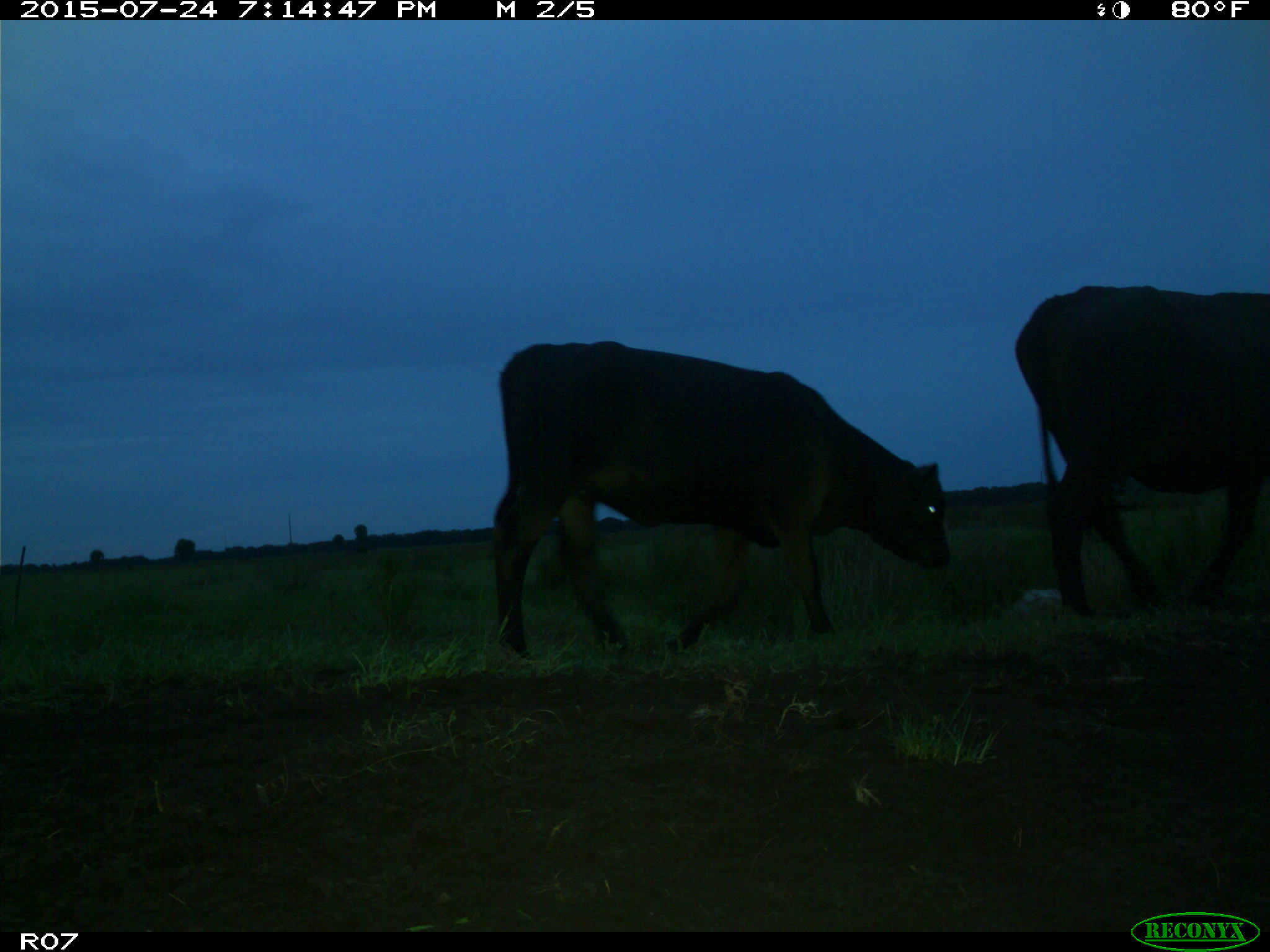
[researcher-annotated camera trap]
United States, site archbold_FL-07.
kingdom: Animalia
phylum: Chordata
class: Mammalia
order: Artiodactyla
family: Bovidae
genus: Bos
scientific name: Bos taurus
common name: domestic cow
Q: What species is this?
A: Bos taurus (domestic cow).